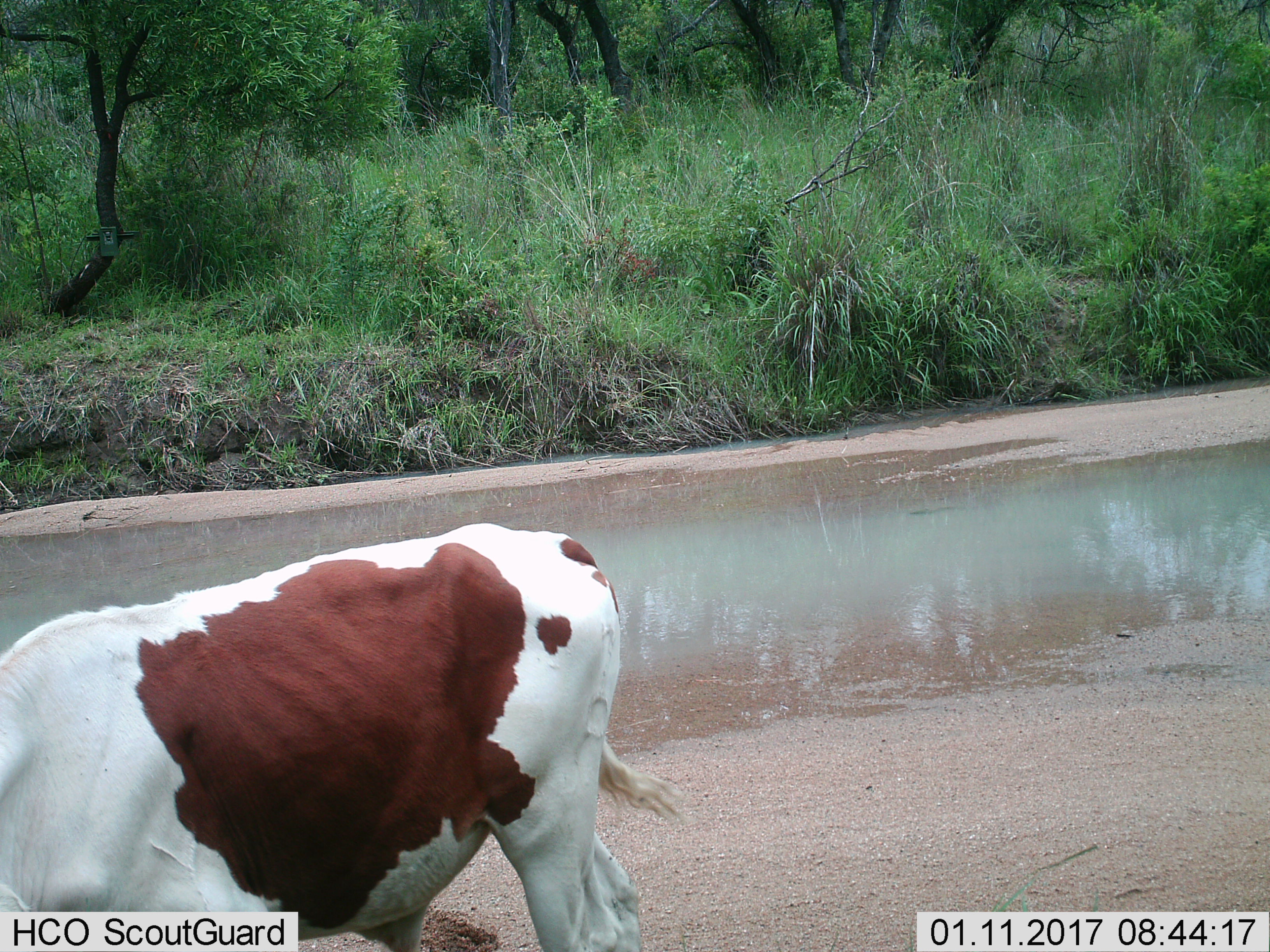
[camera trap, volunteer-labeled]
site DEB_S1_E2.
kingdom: Animalia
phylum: Chordata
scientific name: Vertebrata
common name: domestic animal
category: domesticanimal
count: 1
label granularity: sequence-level